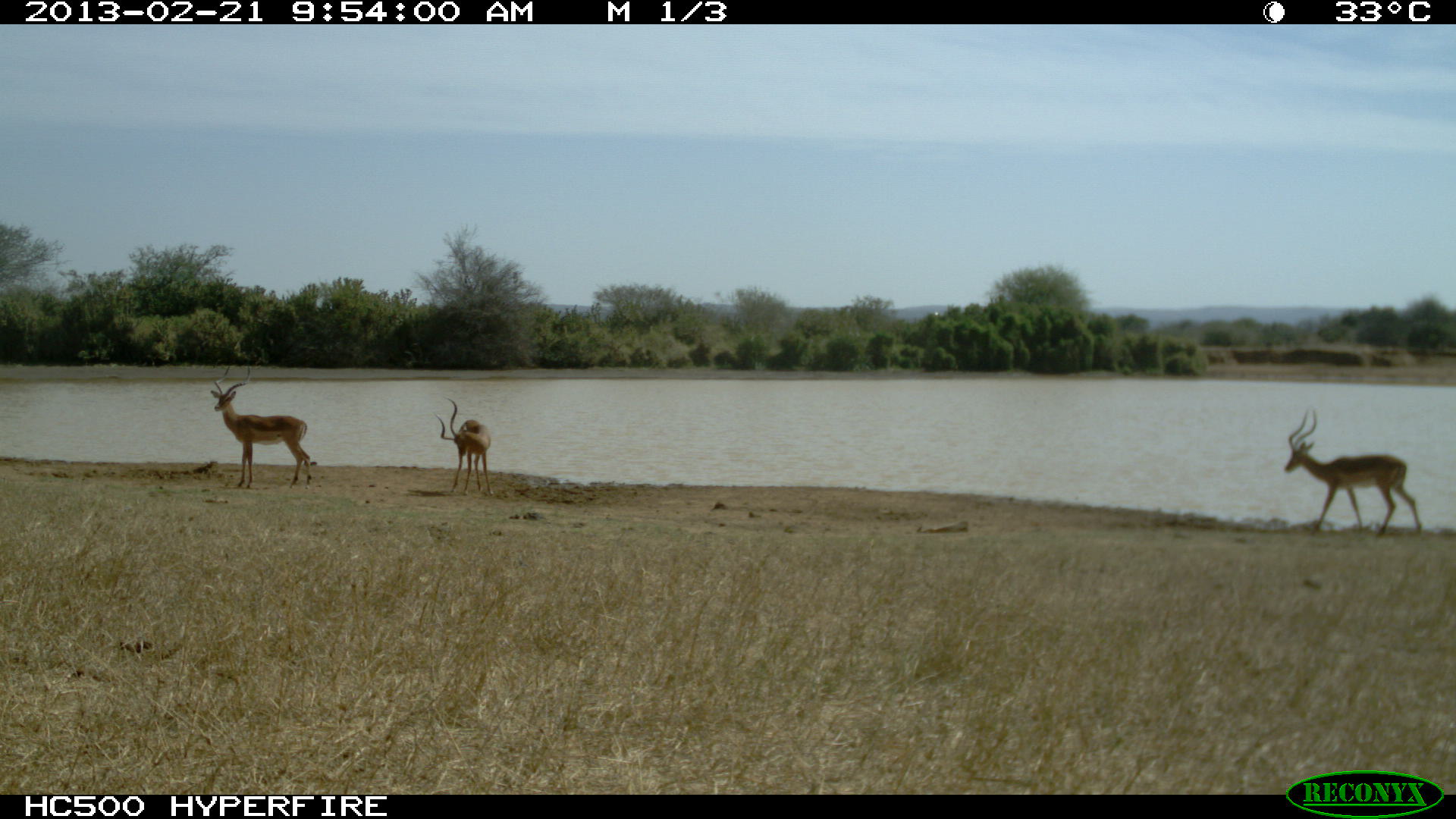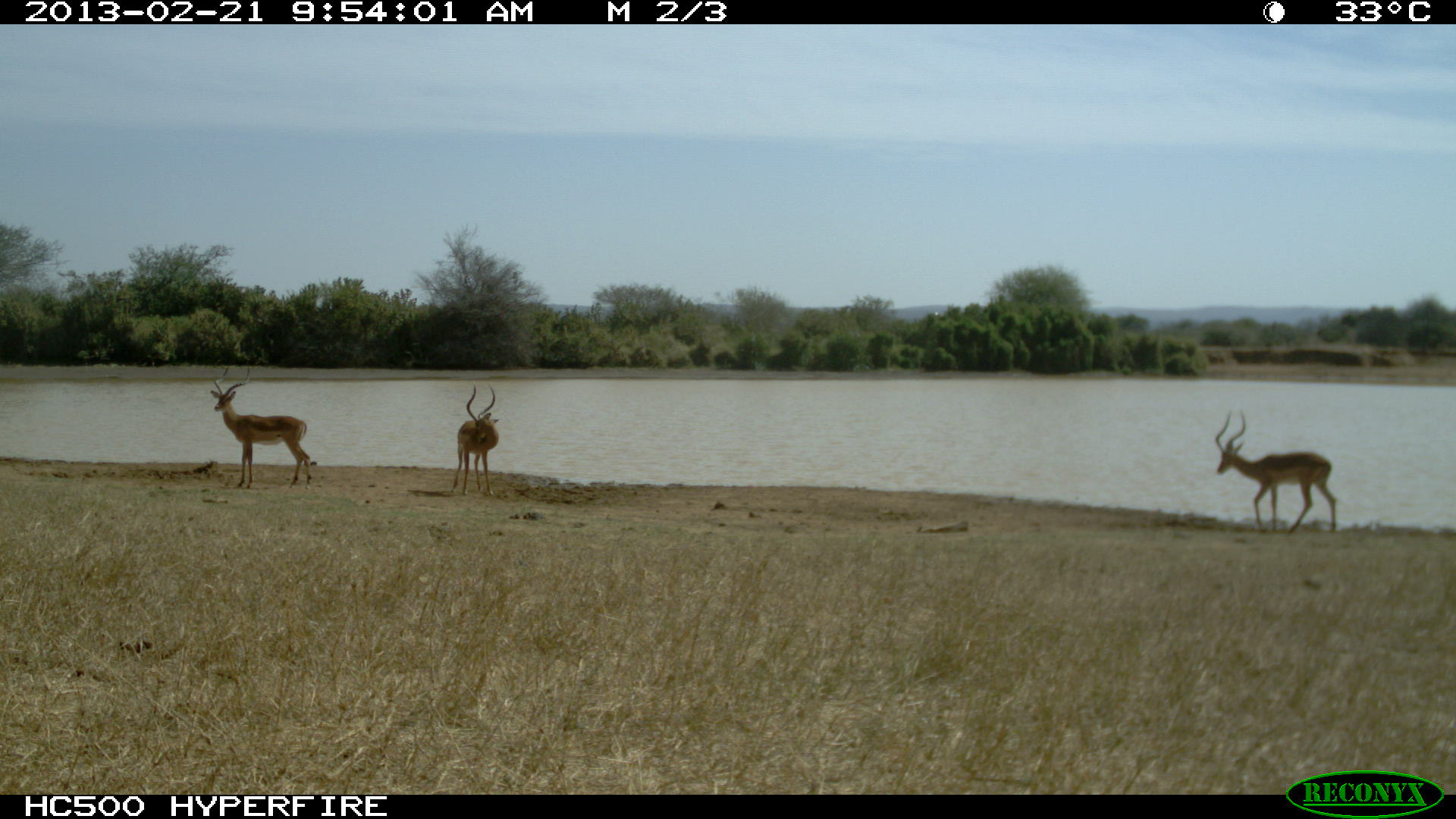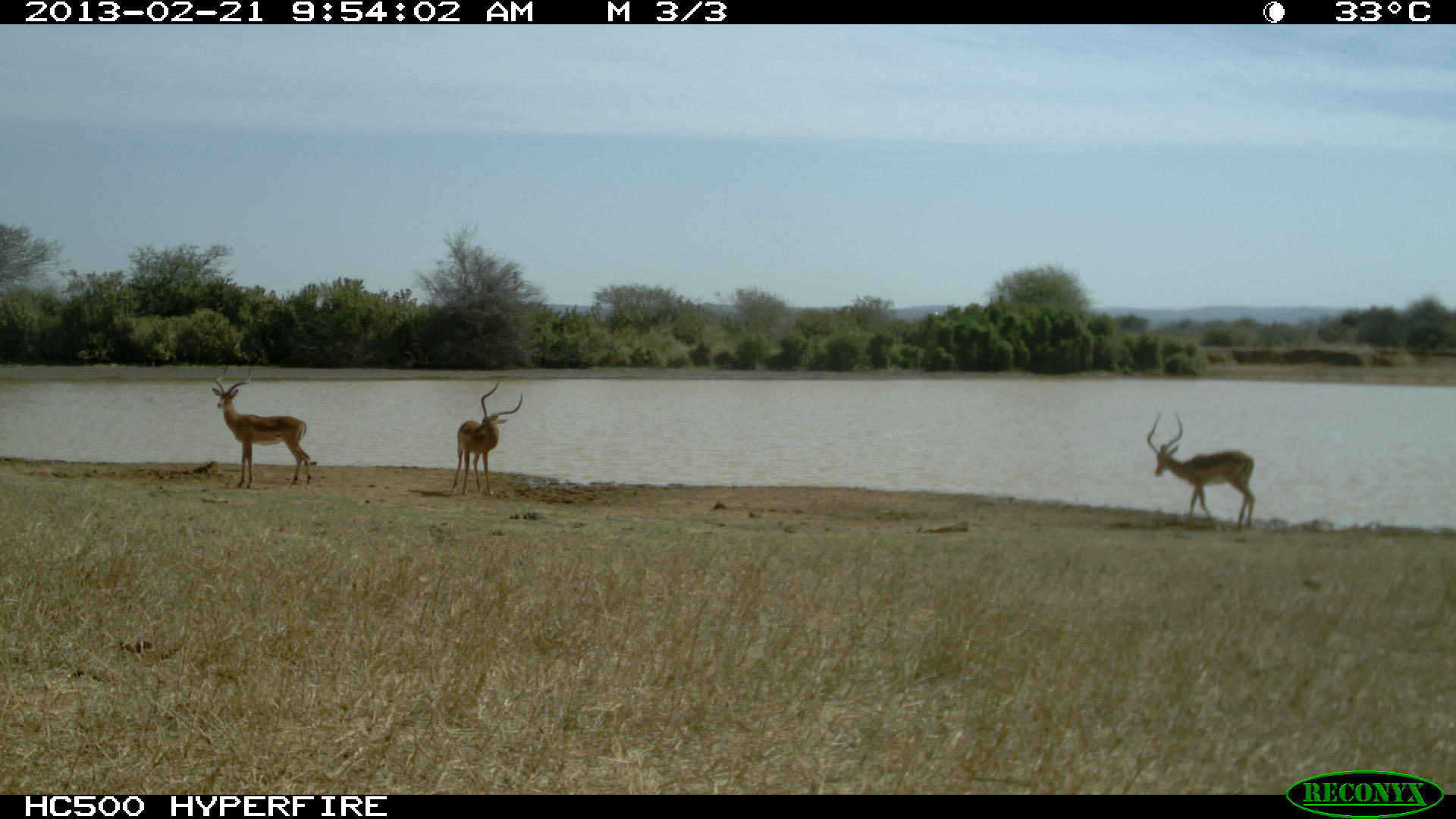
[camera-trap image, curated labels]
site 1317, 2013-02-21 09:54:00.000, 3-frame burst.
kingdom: Animalia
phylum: Chordata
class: Mammalia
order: Artiodactyla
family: Bovidae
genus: Aepyceros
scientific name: Aepyceros melampus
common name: impala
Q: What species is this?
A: Aepyceros melampus (impala).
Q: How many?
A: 3.